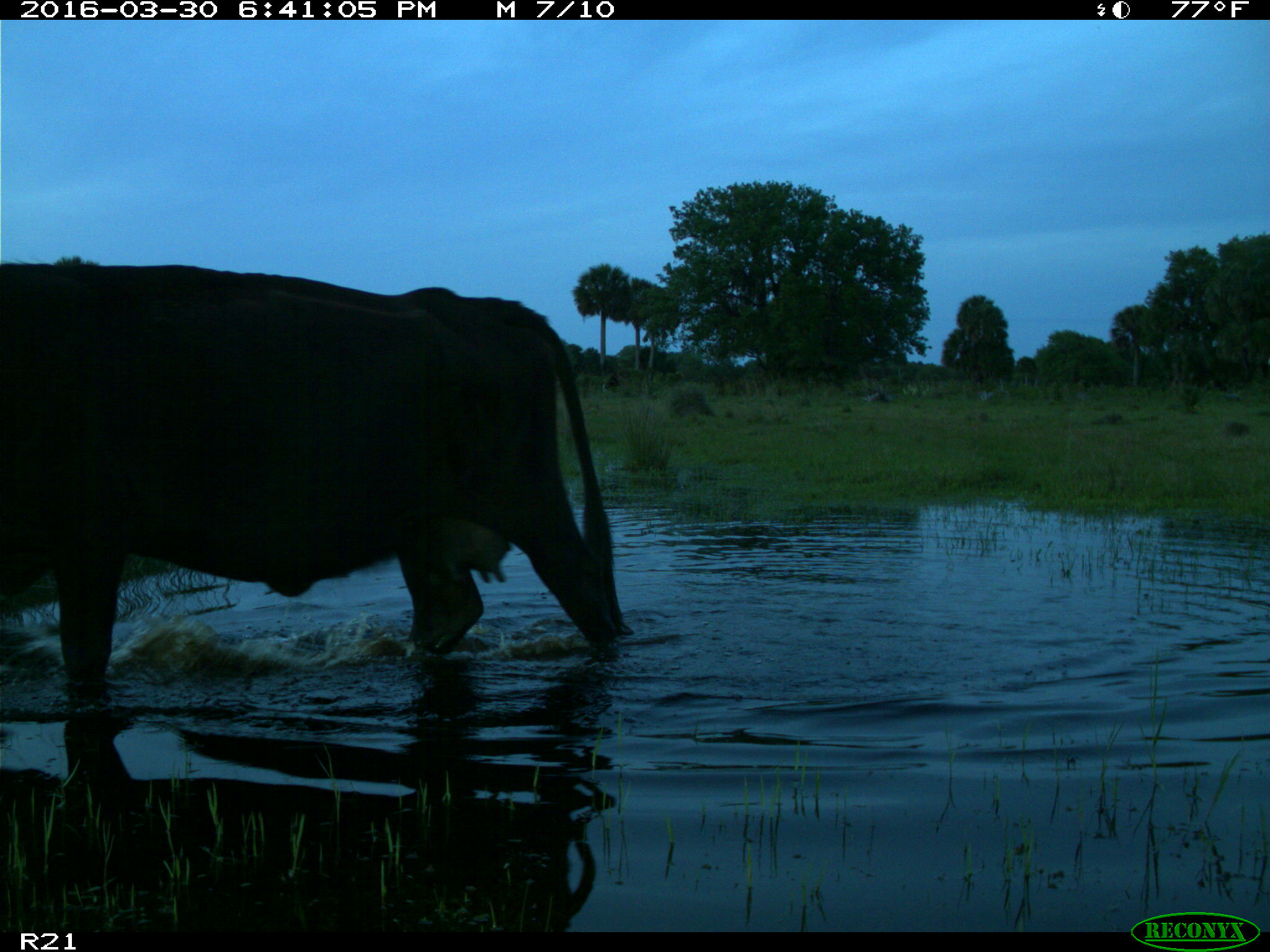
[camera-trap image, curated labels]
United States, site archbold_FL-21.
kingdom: Animalia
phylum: Chordata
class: Mammalia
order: Artiodactyla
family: Bovidae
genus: Bos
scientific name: Bos taurus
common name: domestic cow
Bos taurus (domestic cow).